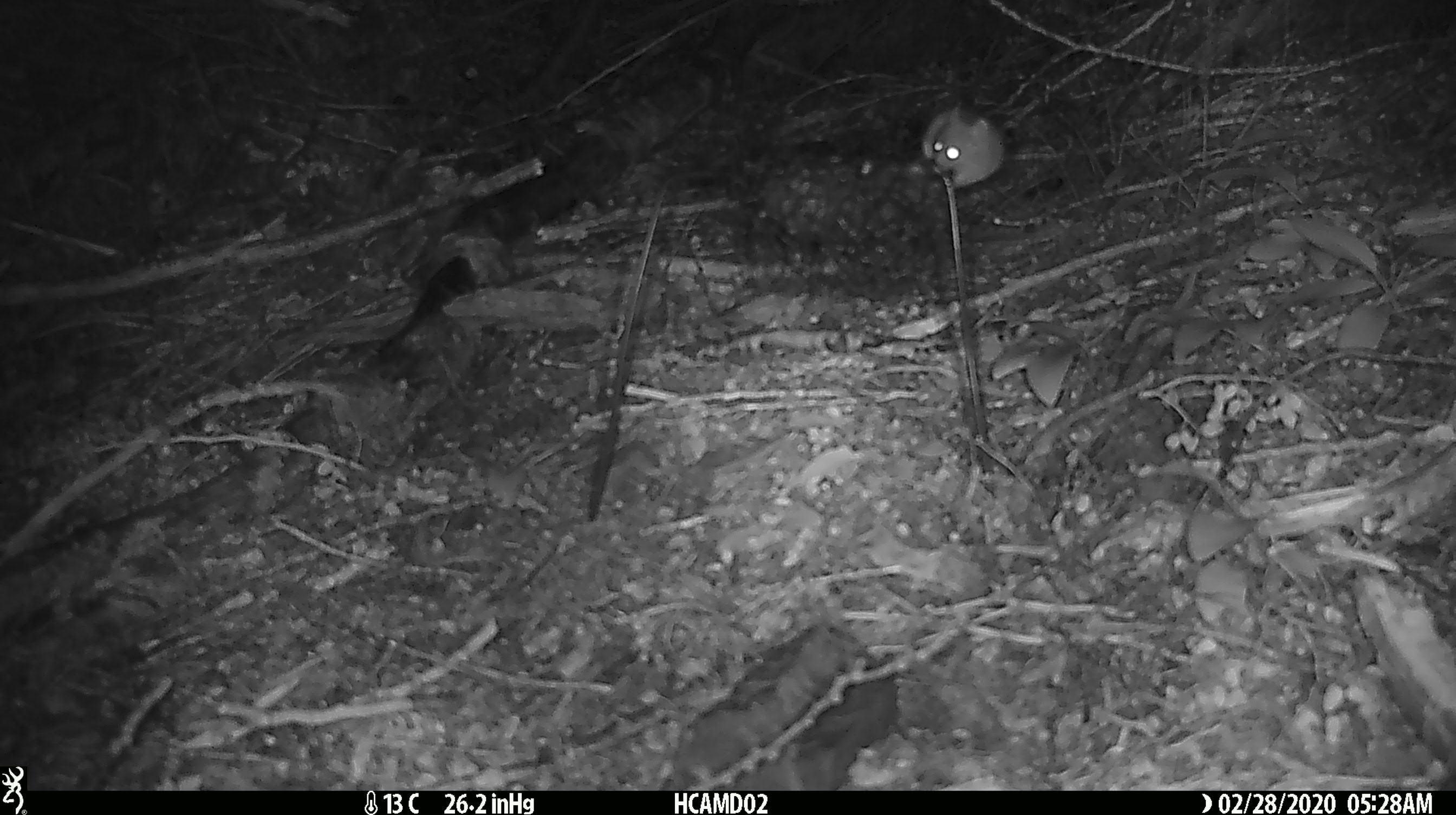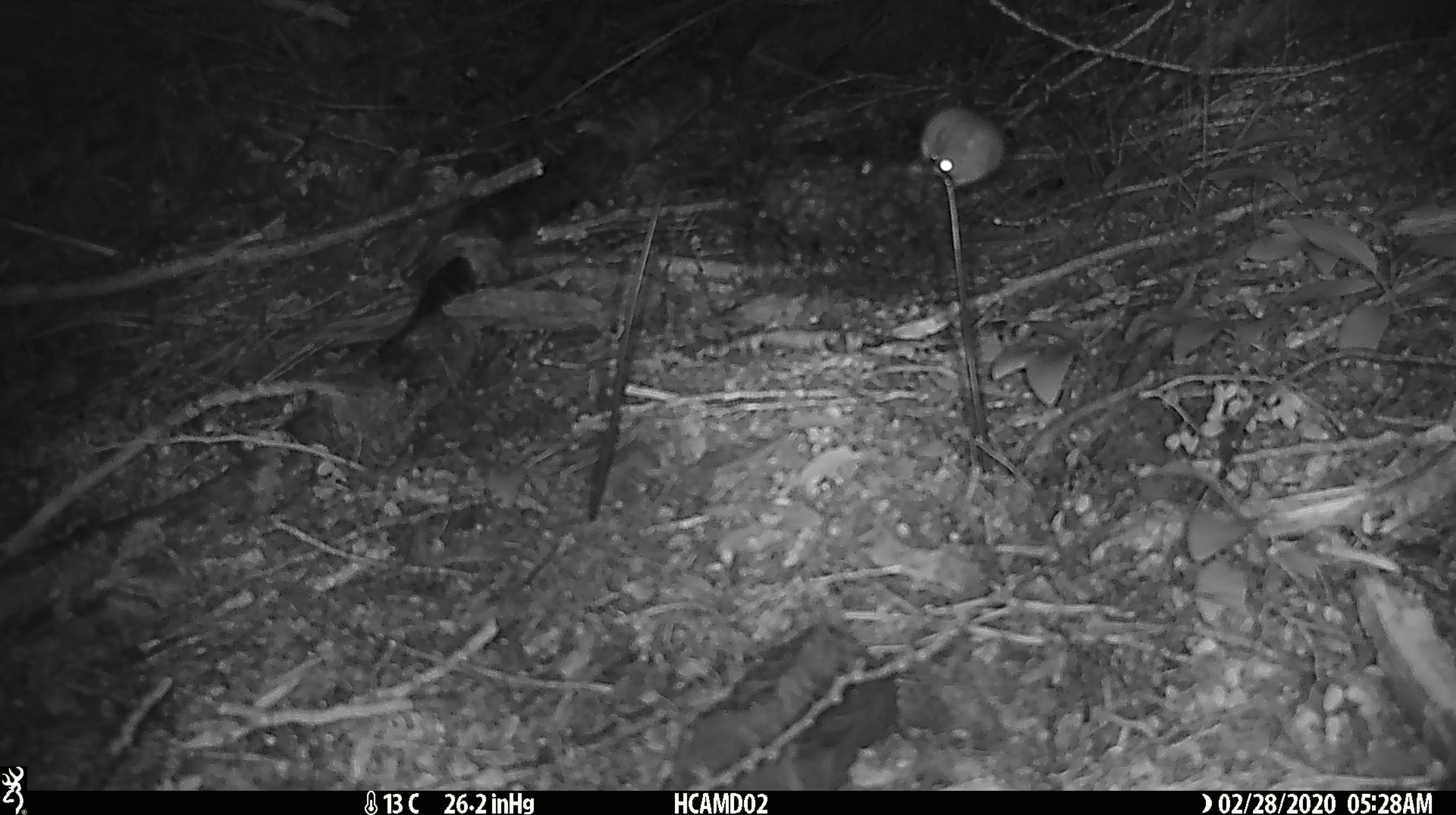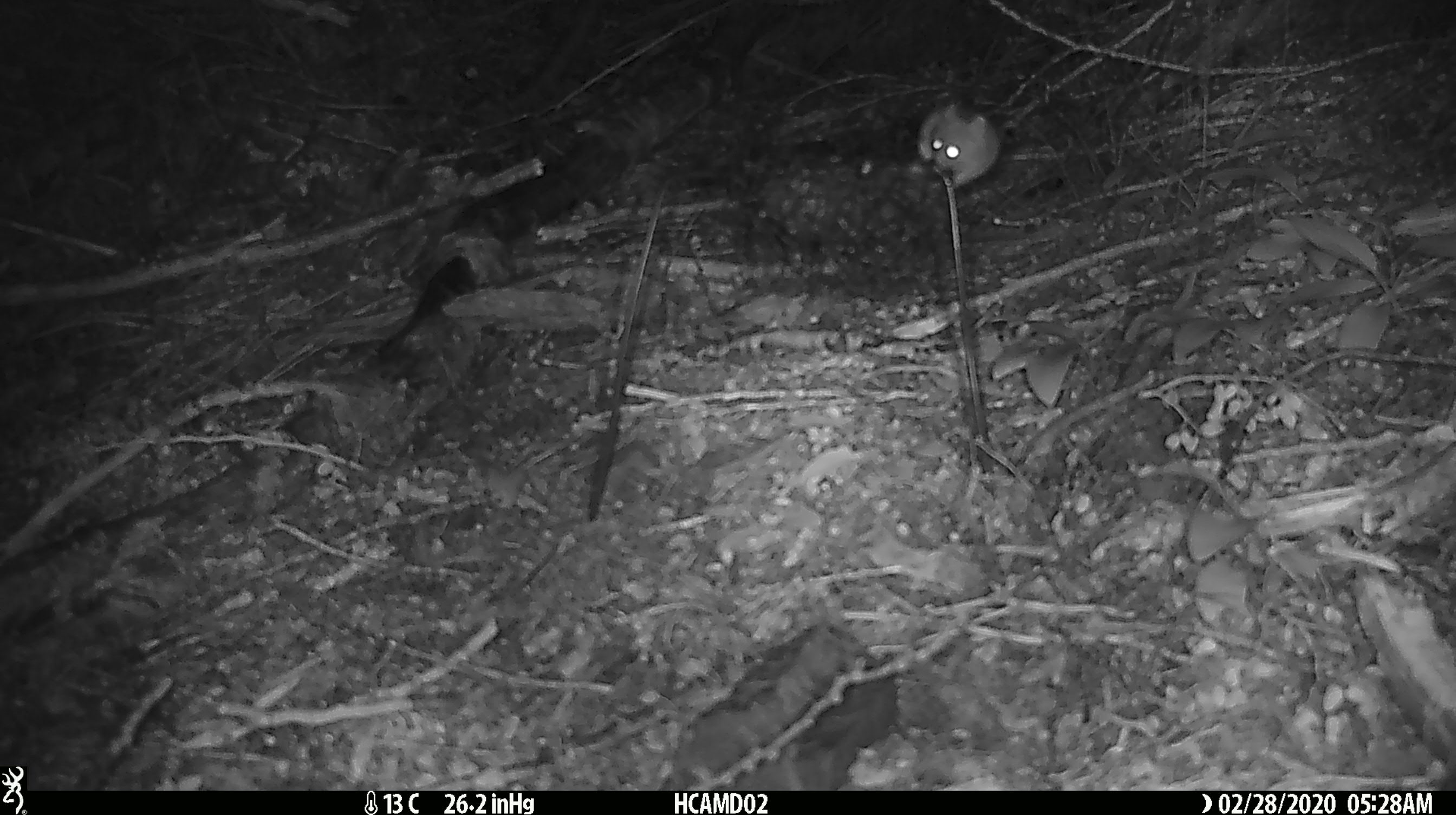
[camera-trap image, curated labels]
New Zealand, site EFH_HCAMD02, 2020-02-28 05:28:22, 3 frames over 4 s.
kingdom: Animalia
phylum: Chordata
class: Mammalia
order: Rodentia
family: Muridae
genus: Mus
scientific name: Mus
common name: mouse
Mouse (Mus).